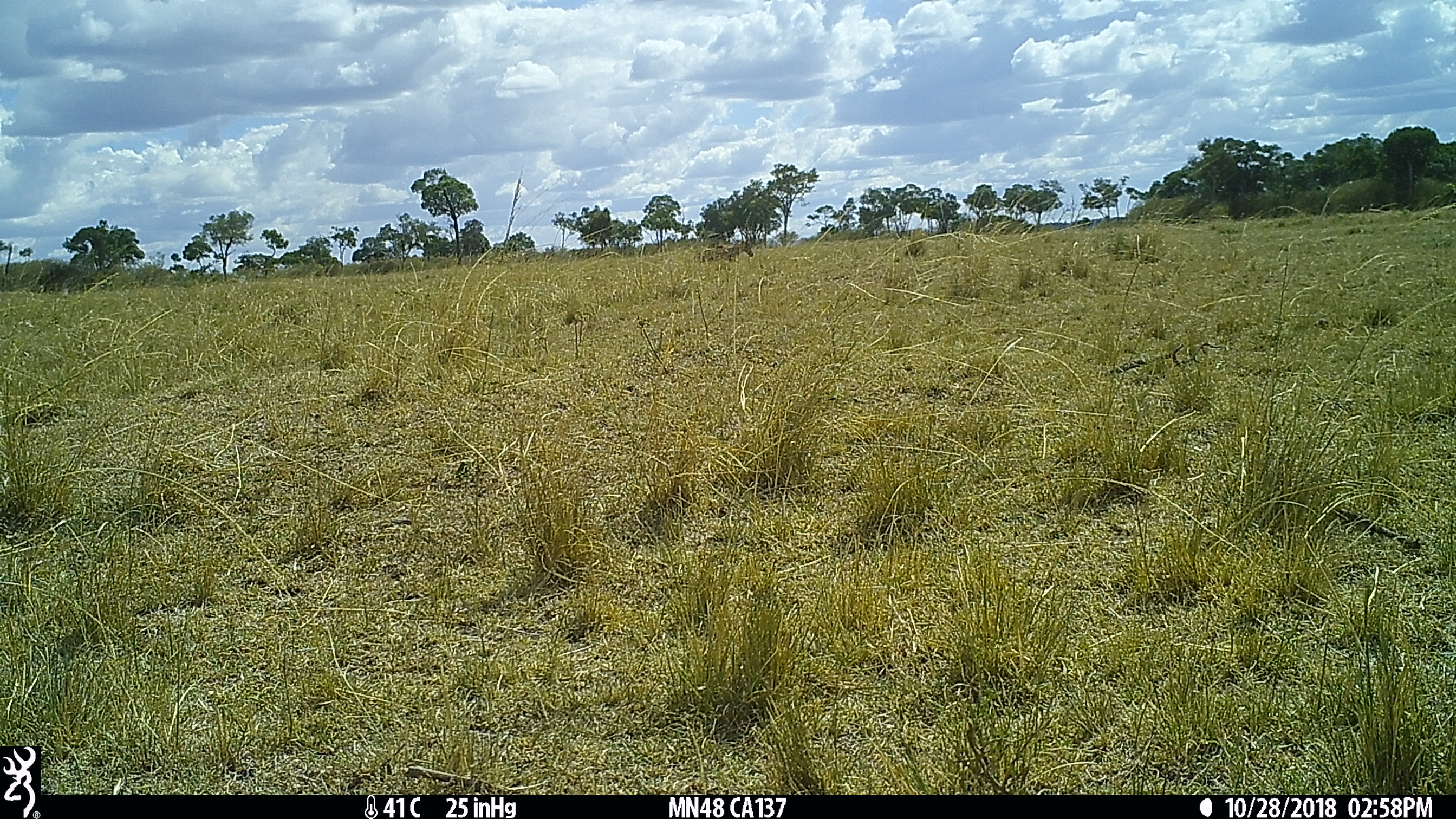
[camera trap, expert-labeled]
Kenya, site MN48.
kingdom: Animalia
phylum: Chordata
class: Mammalia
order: Artiodactyla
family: Bovidae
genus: Damaliscus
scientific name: Damaliscus lunatus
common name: topi